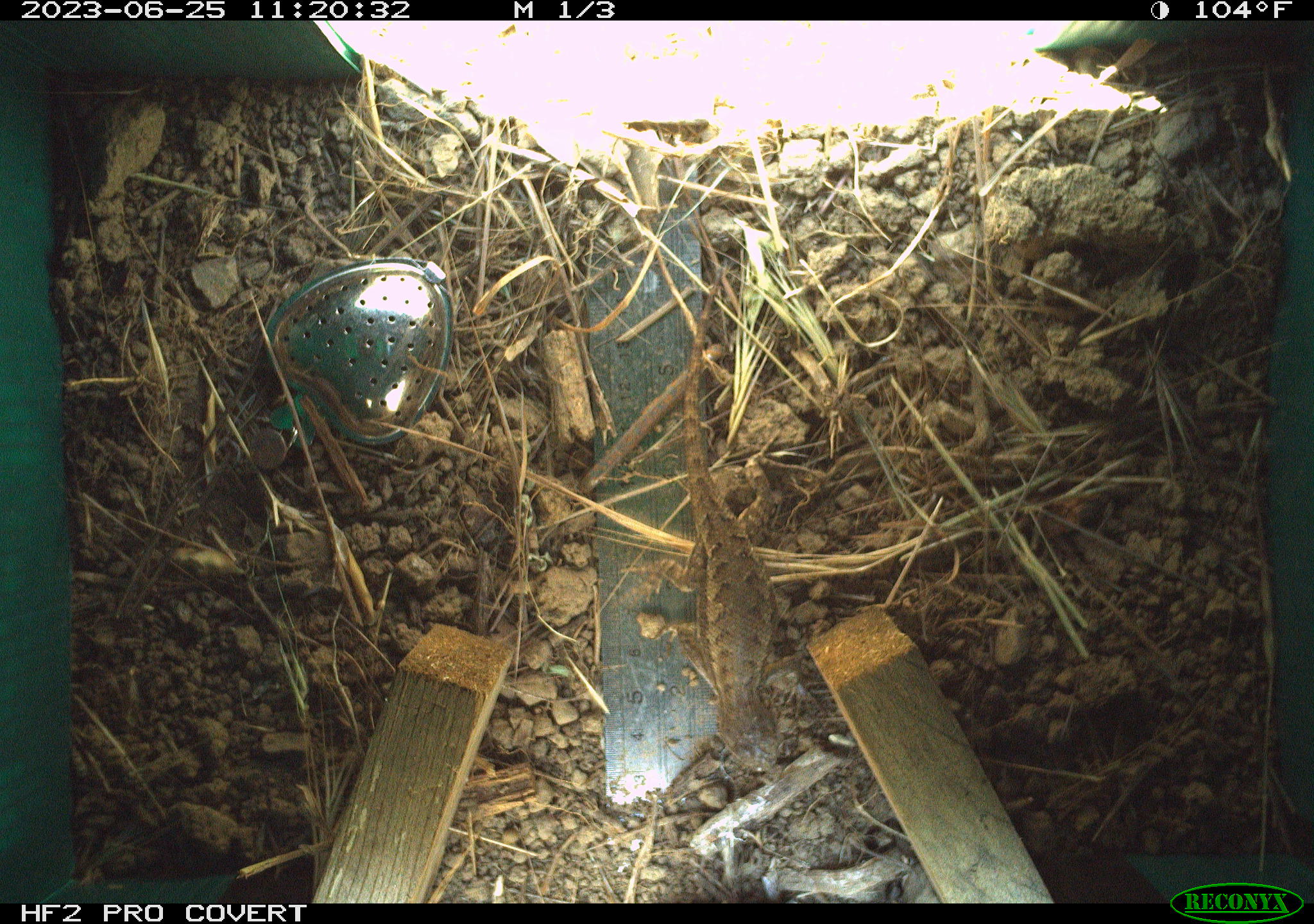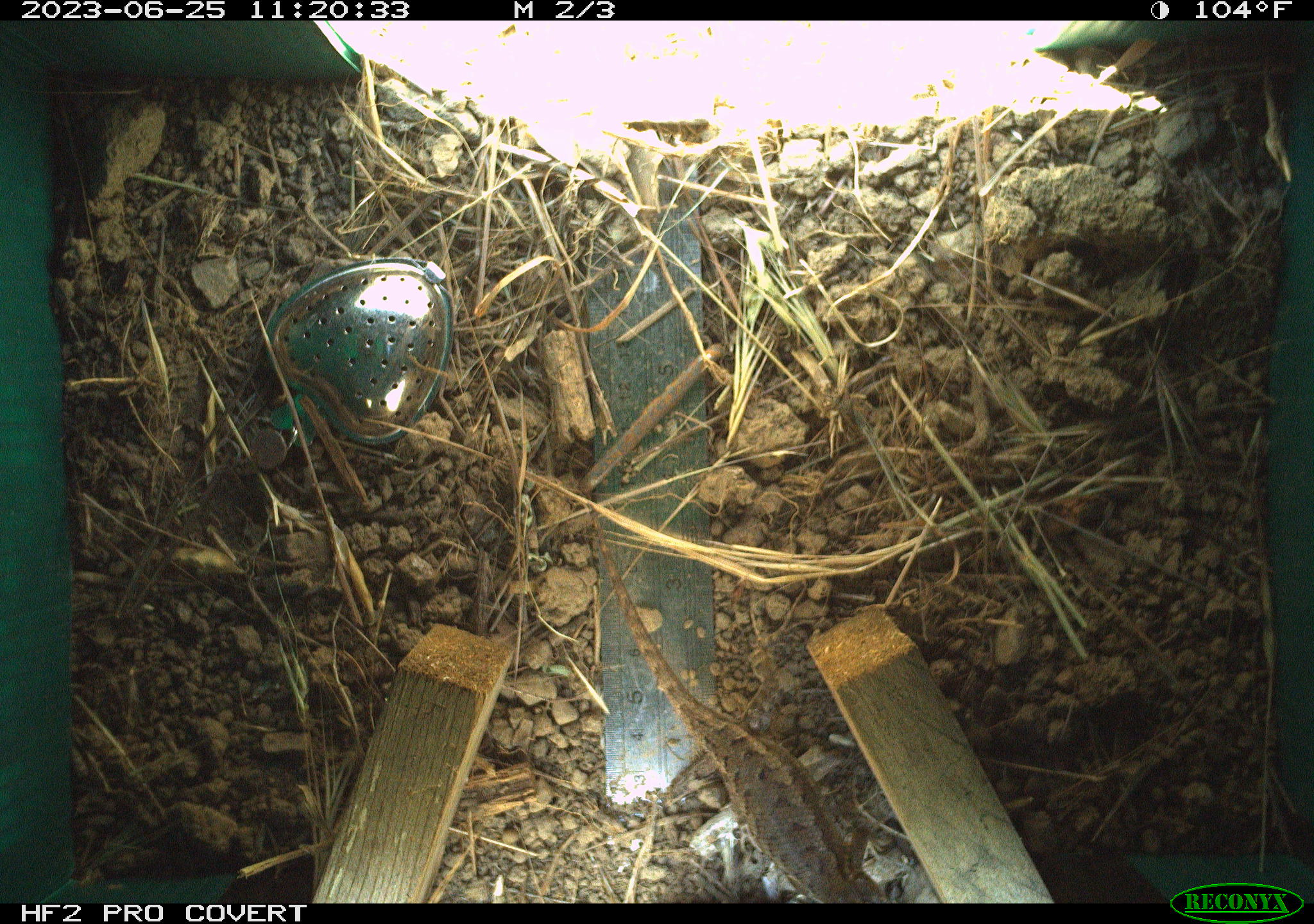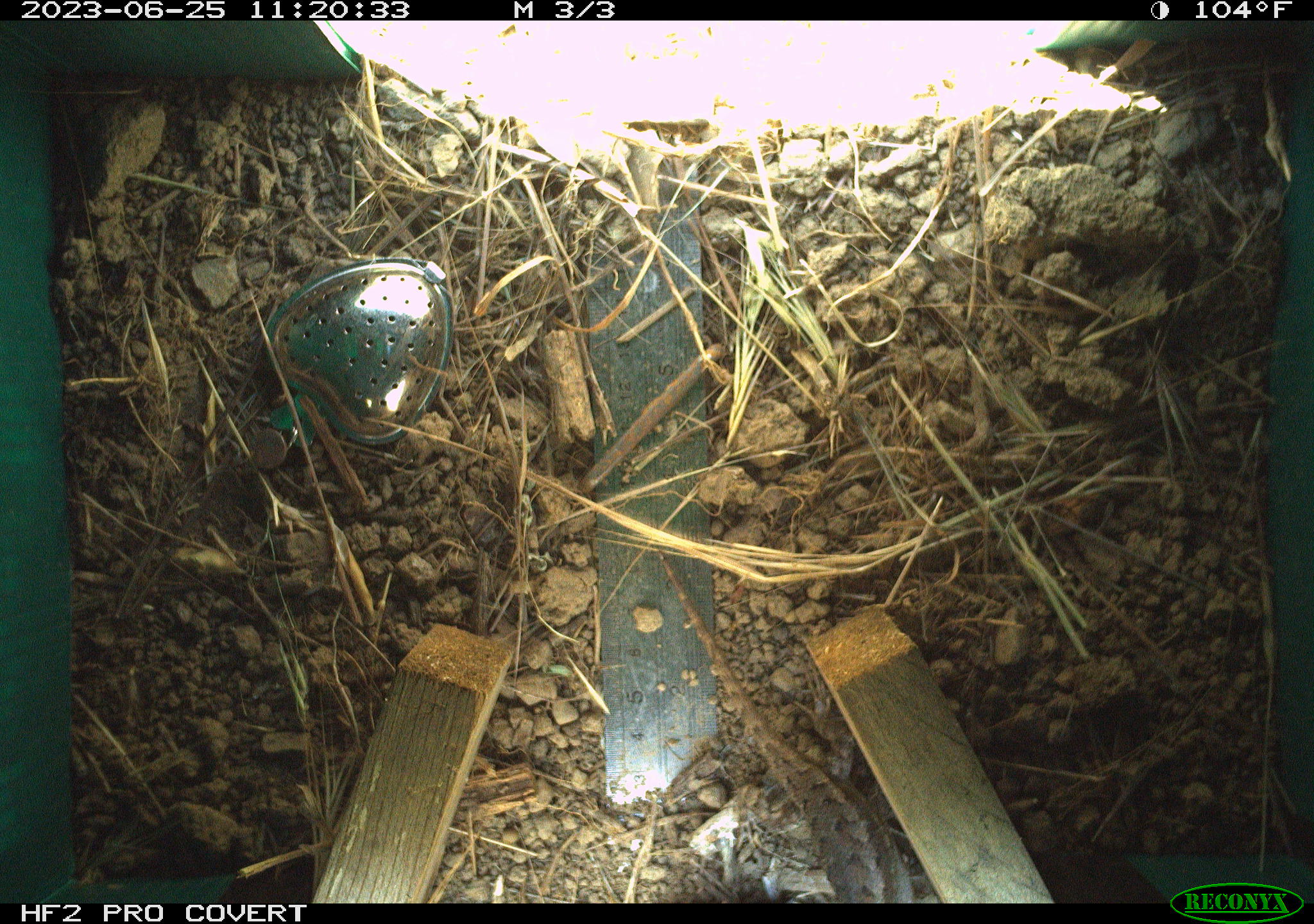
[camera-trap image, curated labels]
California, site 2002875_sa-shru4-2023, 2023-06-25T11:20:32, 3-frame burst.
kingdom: Animalia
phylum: Chordata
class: Reptilia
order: Squamata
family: Phrynosomatidae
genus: Sceloporus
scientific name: Sceloporus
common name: spiny lizards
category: sceloporus species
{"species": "sceloporus species (spiny lizards) (Sceloporus)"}